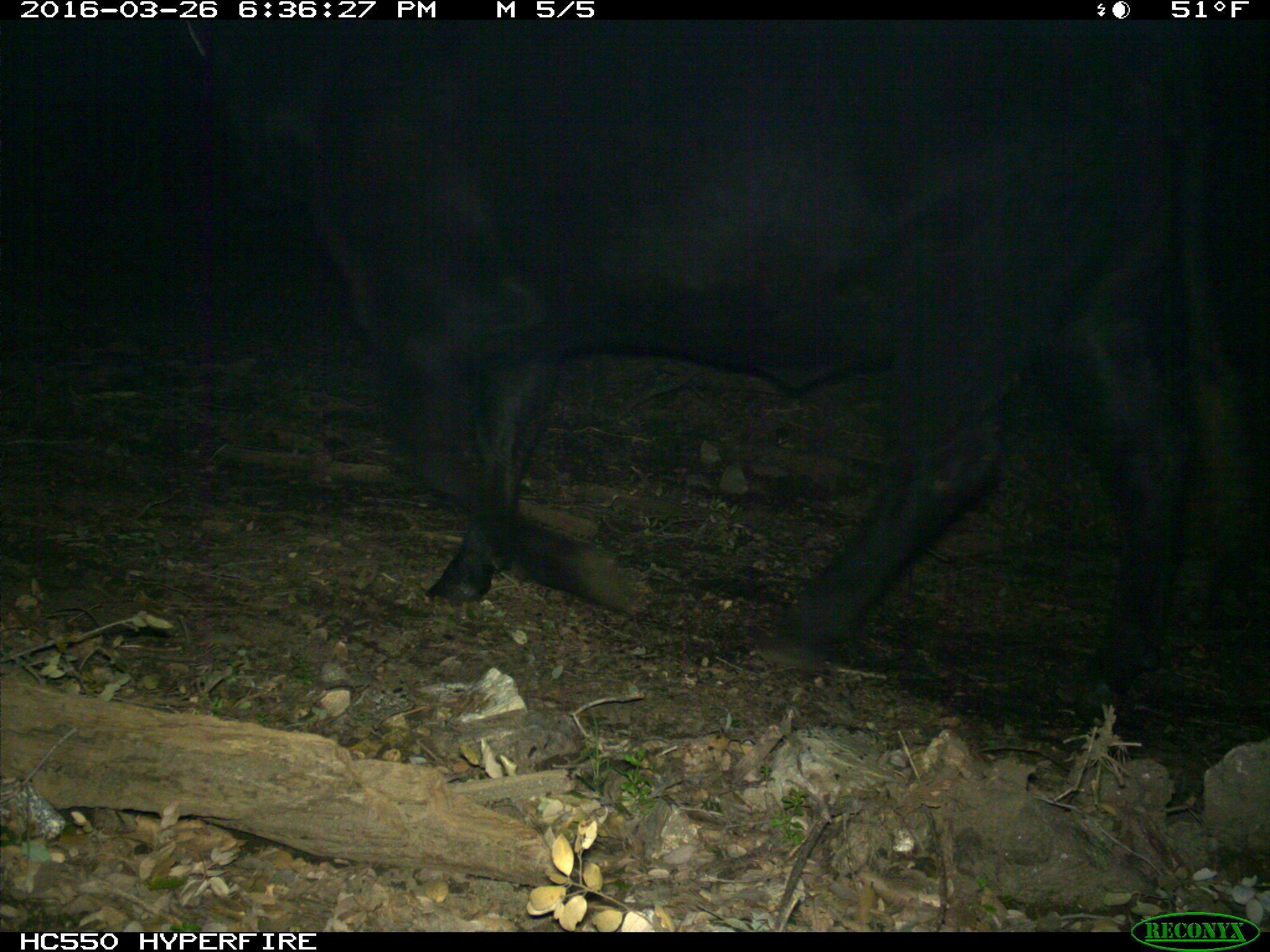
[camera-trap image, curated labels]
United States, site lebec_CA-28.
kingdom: Animalia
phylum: Chordata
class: Mammalia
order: Artiodactyla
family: Bovidae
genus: Bos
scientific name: Bos taurus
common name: domestic cow